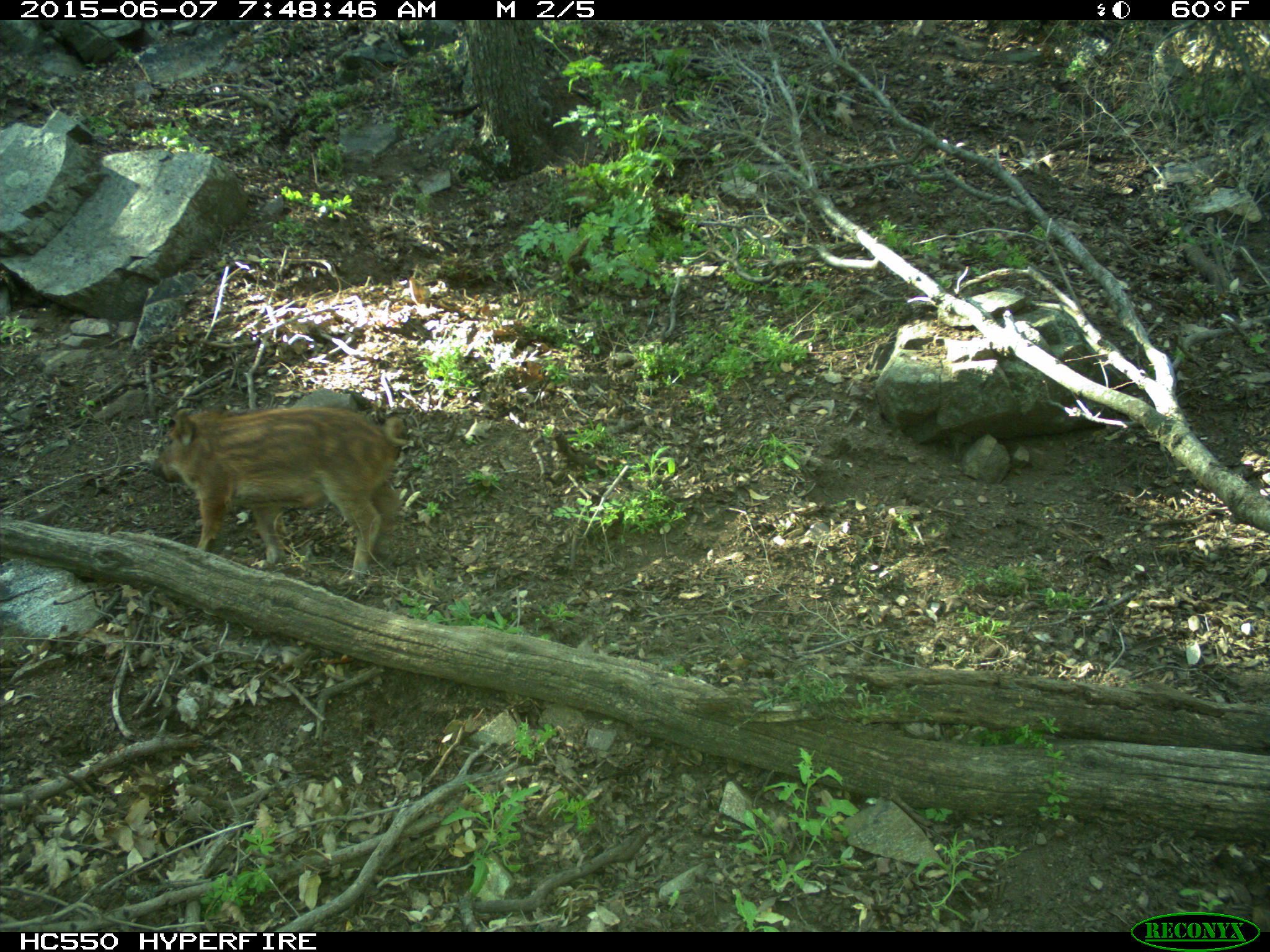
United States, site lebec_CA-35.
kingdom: Animalia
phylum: Chordata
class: Mammalia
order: Artiodactyla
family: Suidae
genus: Sus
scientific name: Sus scrofa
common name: wild boar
Sus scrofa (wild boar).